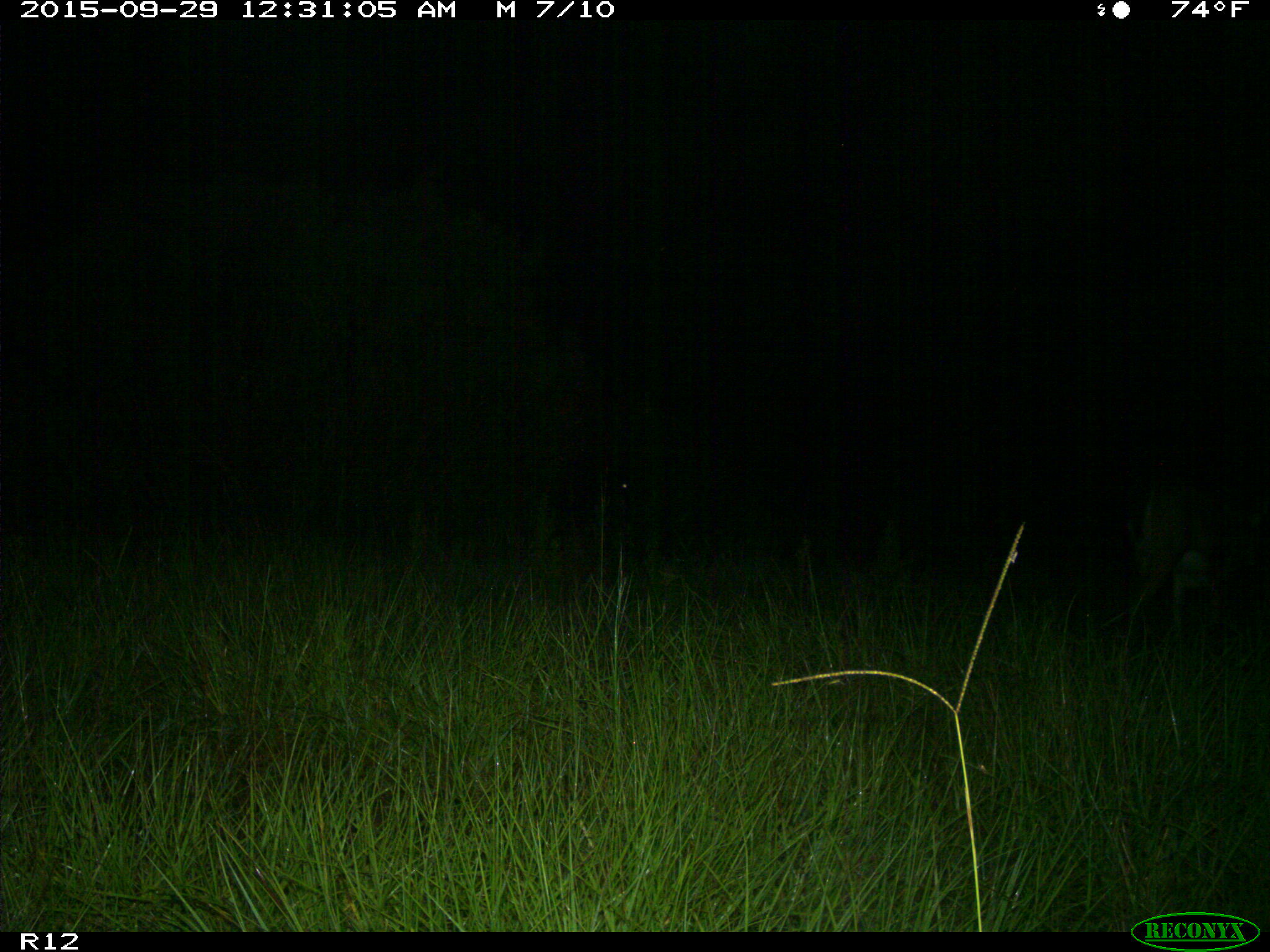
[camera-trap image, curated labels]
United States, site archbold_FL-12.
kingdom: Animalia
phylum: Chordata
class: Mammalia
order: Artiodactyla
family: Cervidae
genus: Odocoileus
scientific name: Odocoileus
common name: deer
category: unidentified deer